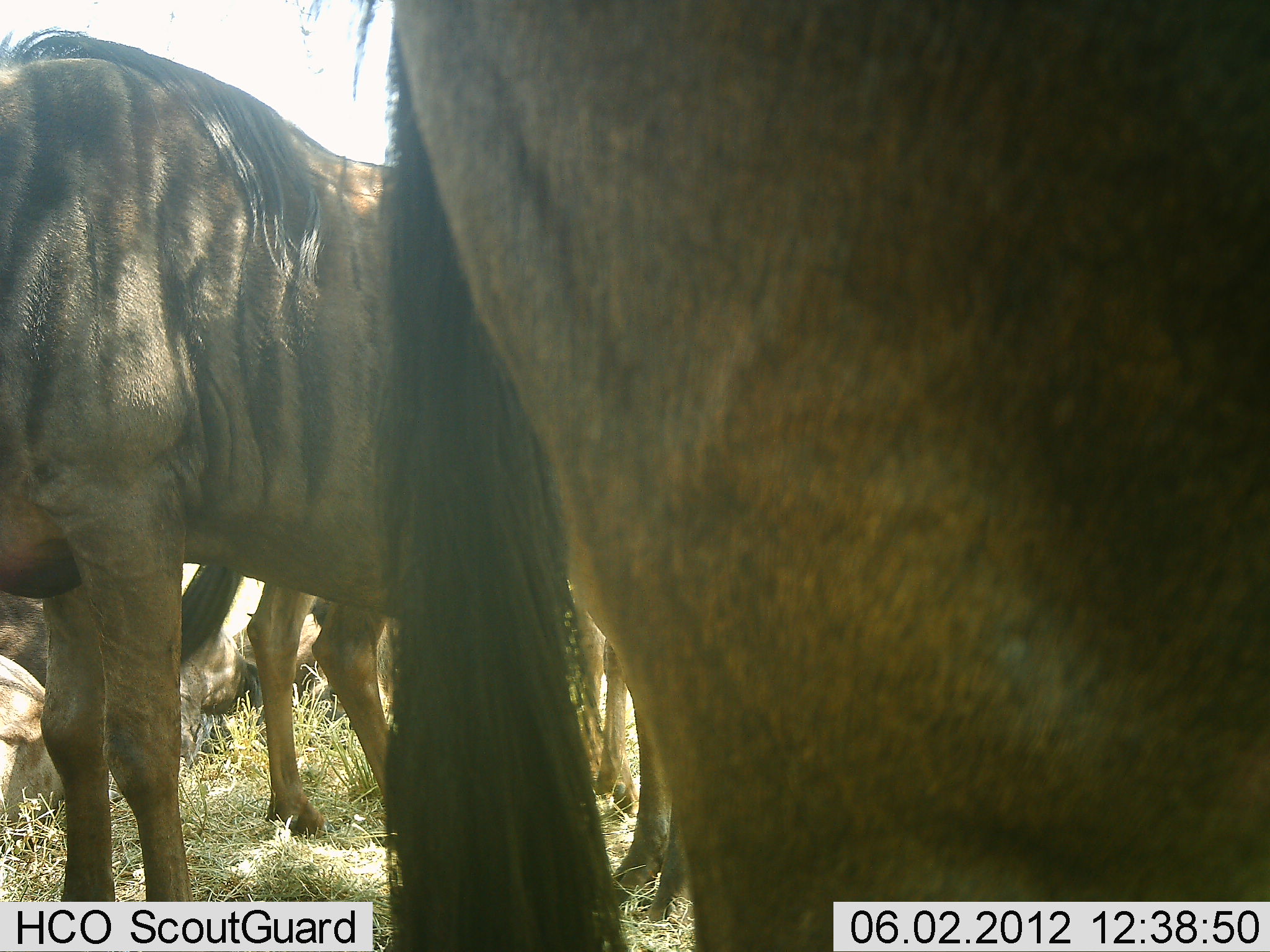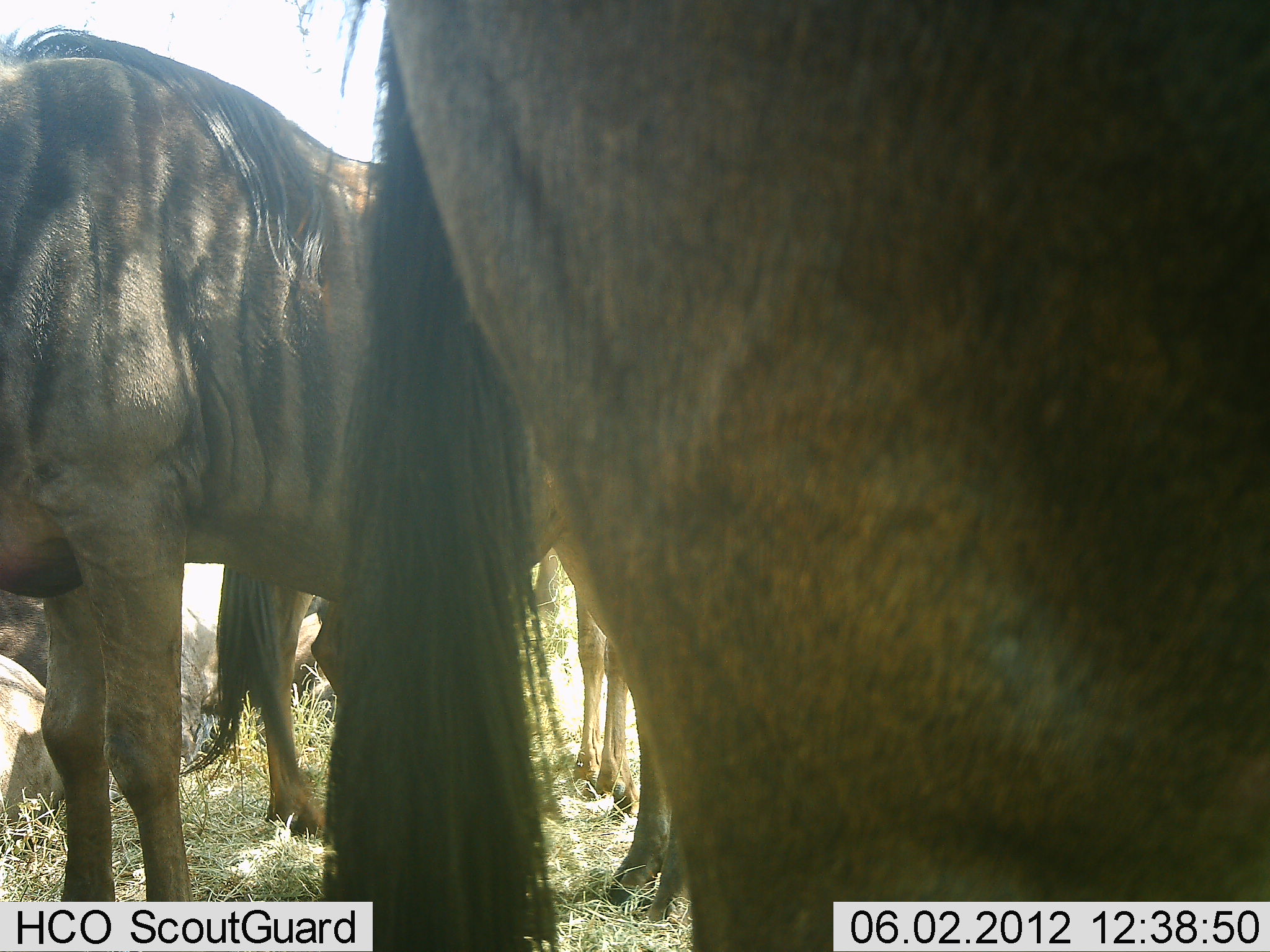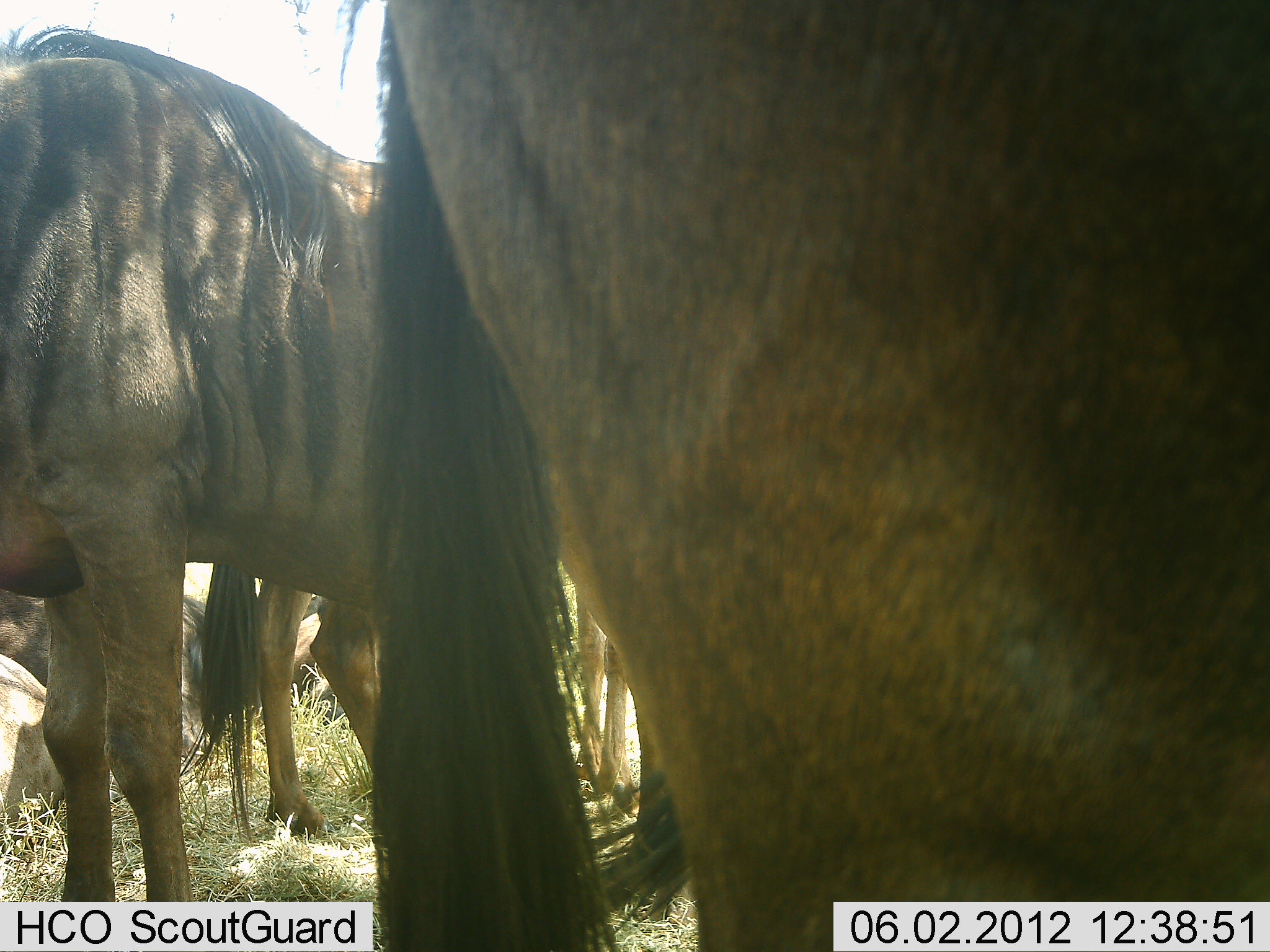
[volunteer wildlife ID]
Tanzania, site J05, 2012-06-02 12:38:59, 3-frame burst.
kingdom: Animalia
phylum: Chordata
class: Mammalia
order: Artiodactyla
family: Bovidae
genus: Connochaetes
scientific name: Connochaetes taurinus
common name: blue wildebeest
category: wildebeest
Wildebeest (blue wildebeest) (Connochaetes taurinus), count 5. Behavior (volunteer vote fractions): standing 90%, resting 40%, moving 0%, interacting 0%. Young present (vote fraction): 0%. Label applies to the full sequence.